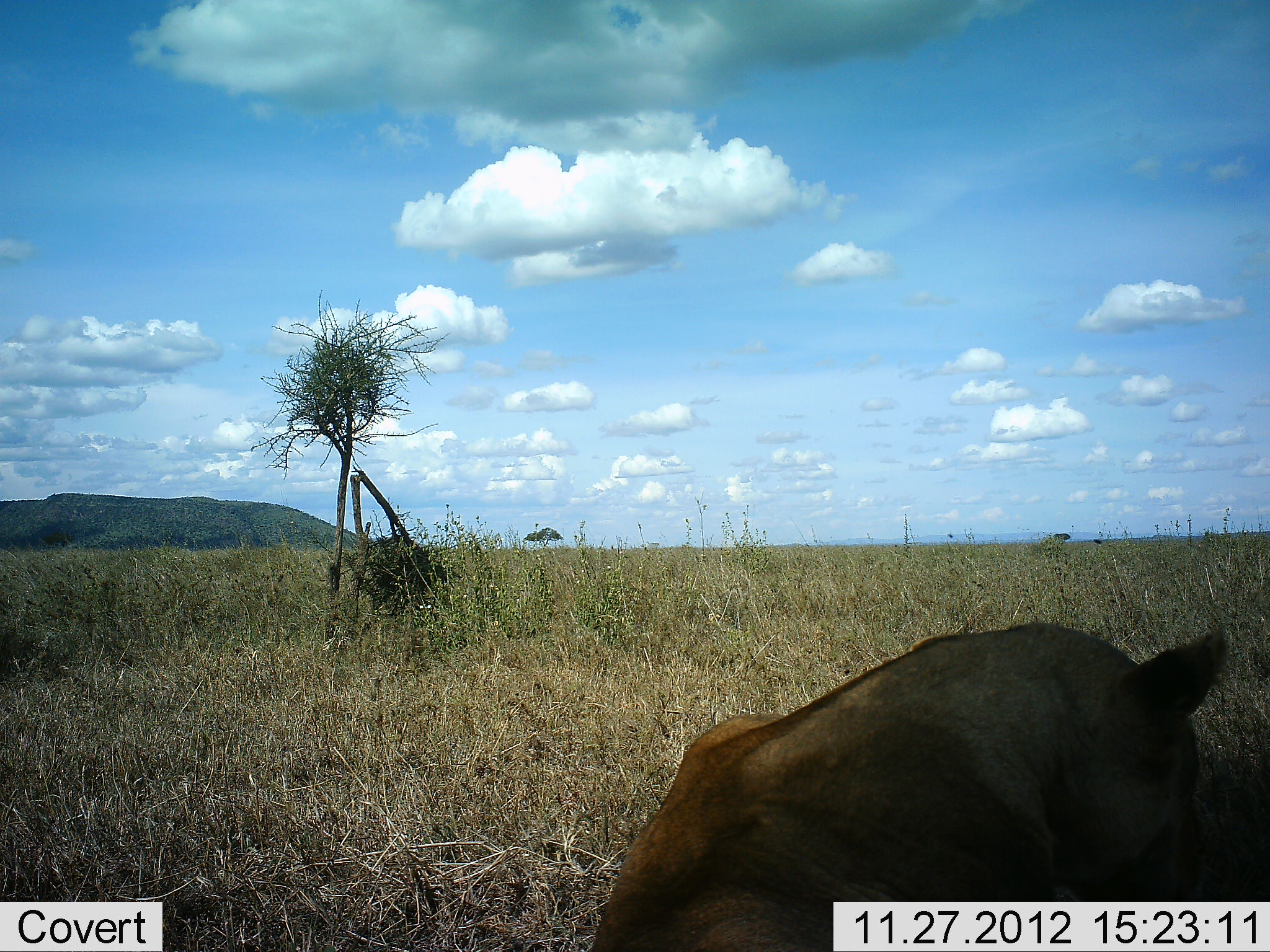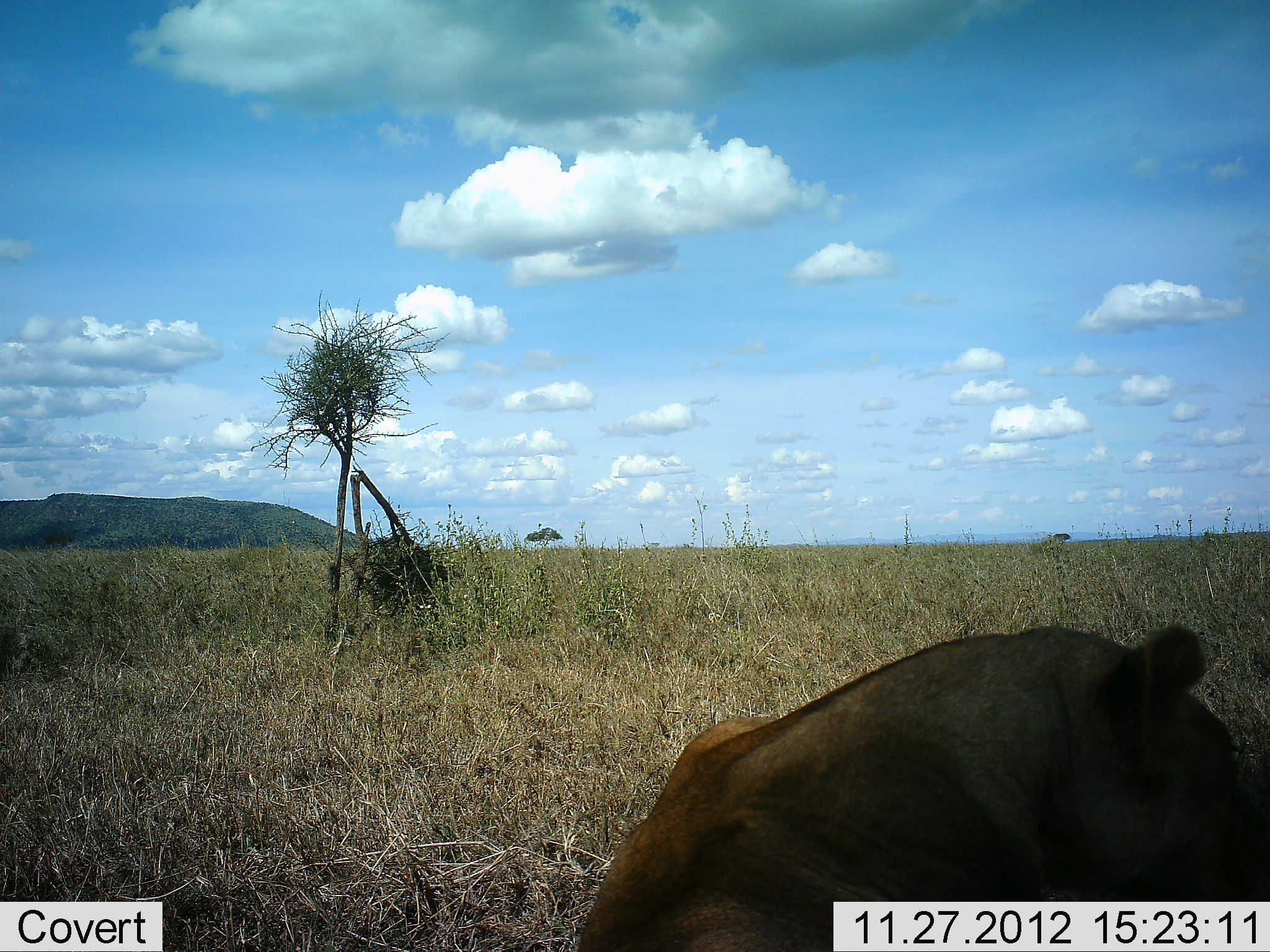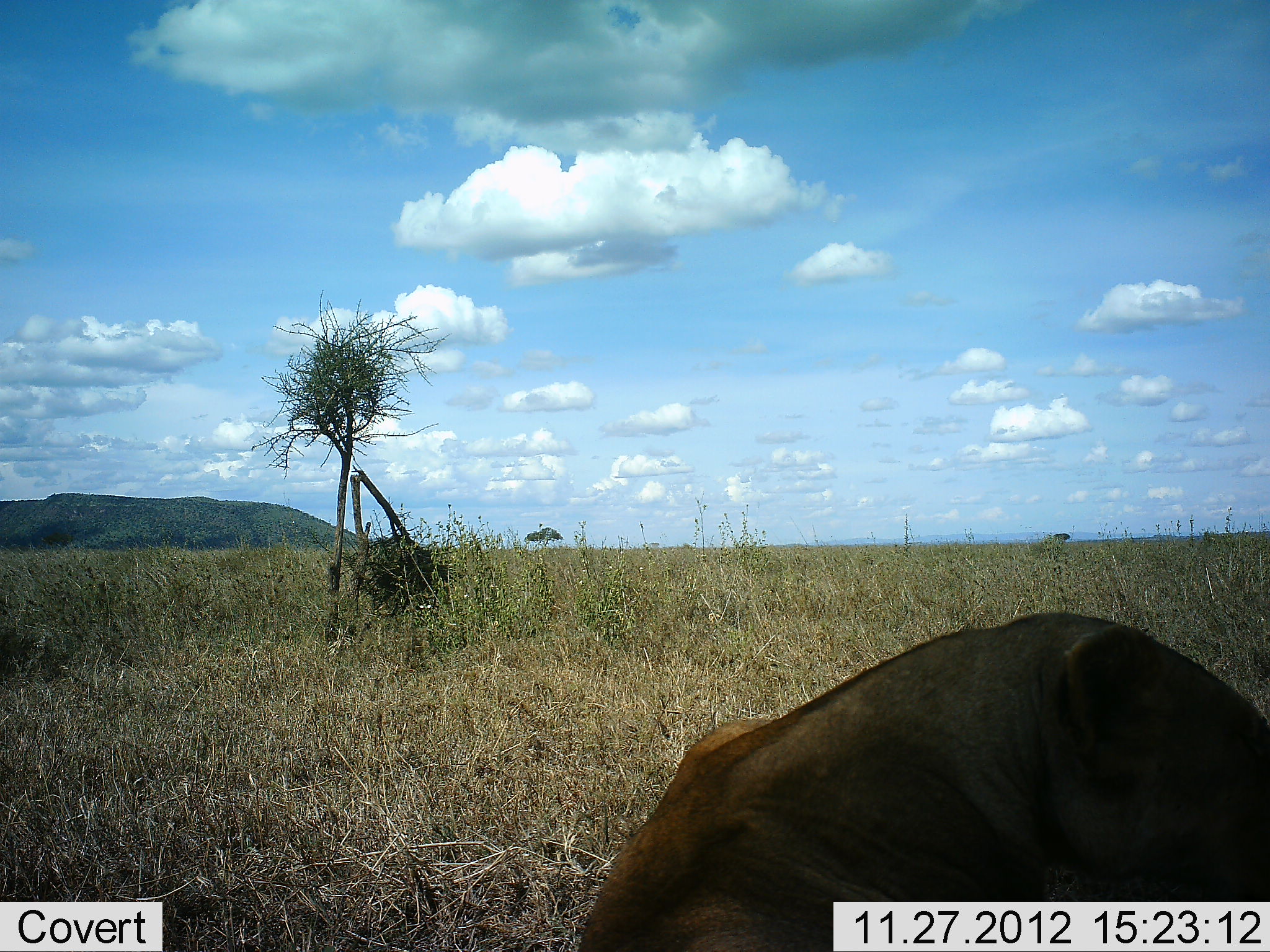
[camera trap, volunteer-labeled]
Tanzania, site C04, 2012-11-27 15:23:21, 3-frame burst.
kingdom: Animalia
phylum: Chordata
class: Mammalia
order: Carnivora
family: Felidae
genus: Panthera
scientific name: Panthera leo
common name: lion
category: lionfemale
Lionfemale (lion) (Panthera leo), count 1. Behavior (volunteer vote fractions): standing 0%, resting 100%, moving 0%, interacting 0%. Young present (vote fraction): 0%. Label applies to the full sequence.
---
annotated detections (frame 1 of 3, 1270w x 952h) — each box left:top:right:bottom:
animal: 590:621:1232:952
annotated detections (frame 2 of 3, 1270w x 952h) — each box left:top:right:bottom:
animal: 576:621:1243:952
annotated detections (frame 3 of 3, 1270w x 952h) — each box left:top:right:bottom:
animal: 577:612:1269:952